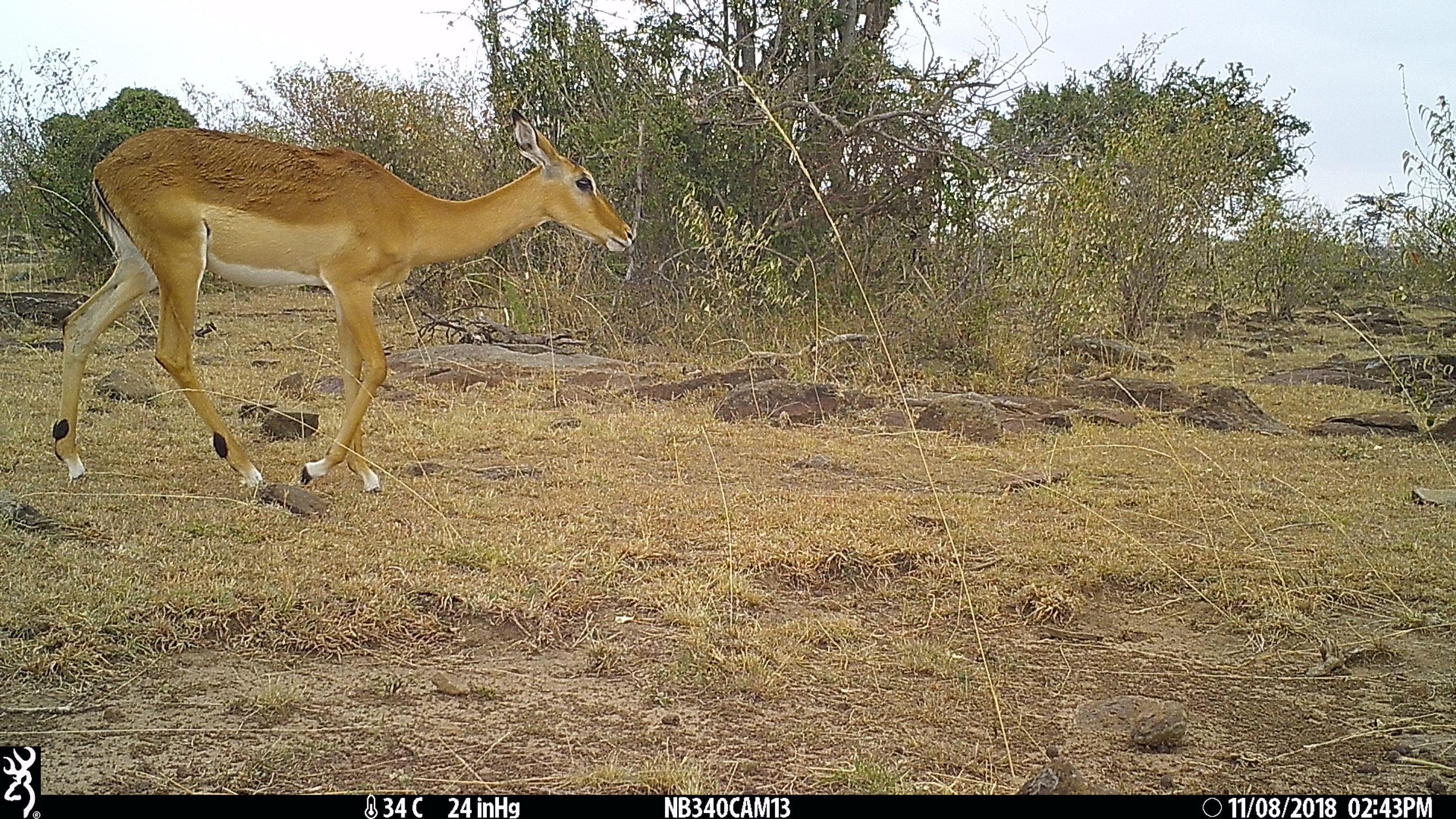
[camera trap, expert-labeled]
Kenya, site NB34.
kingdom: Animalia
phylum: Chordata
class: Mammalia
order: Artiodactyla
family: Bovidae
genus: Aepyceros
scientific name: Aepyceros melampus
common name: impala